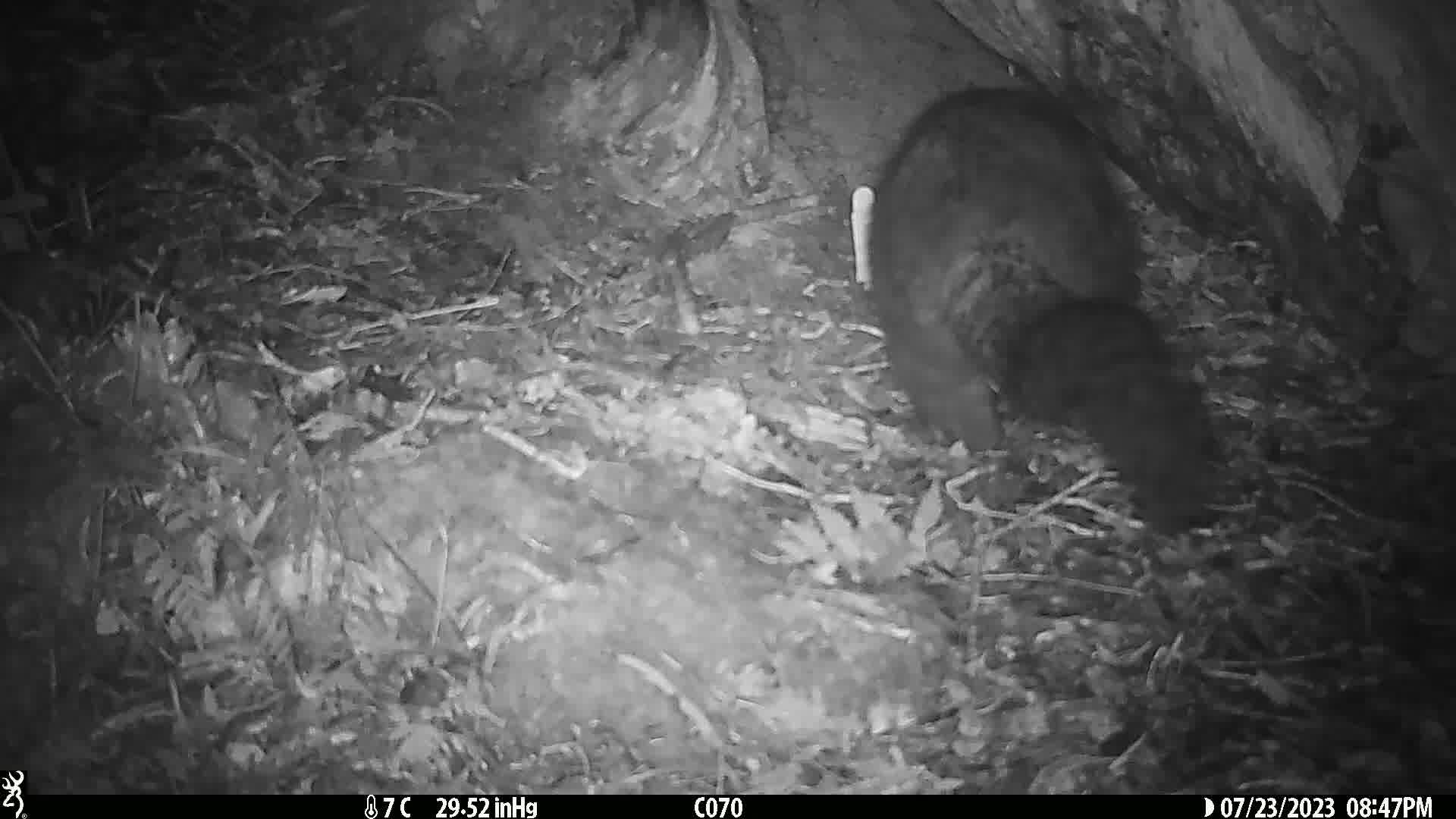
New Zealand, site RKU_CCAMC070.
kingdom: Animalia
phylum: Chordata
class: Mammalia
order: Diprotodontia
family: Phalangeridae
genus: Trichosurus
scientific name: Trichosurus vulpecula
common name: common brushtail possum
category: possum